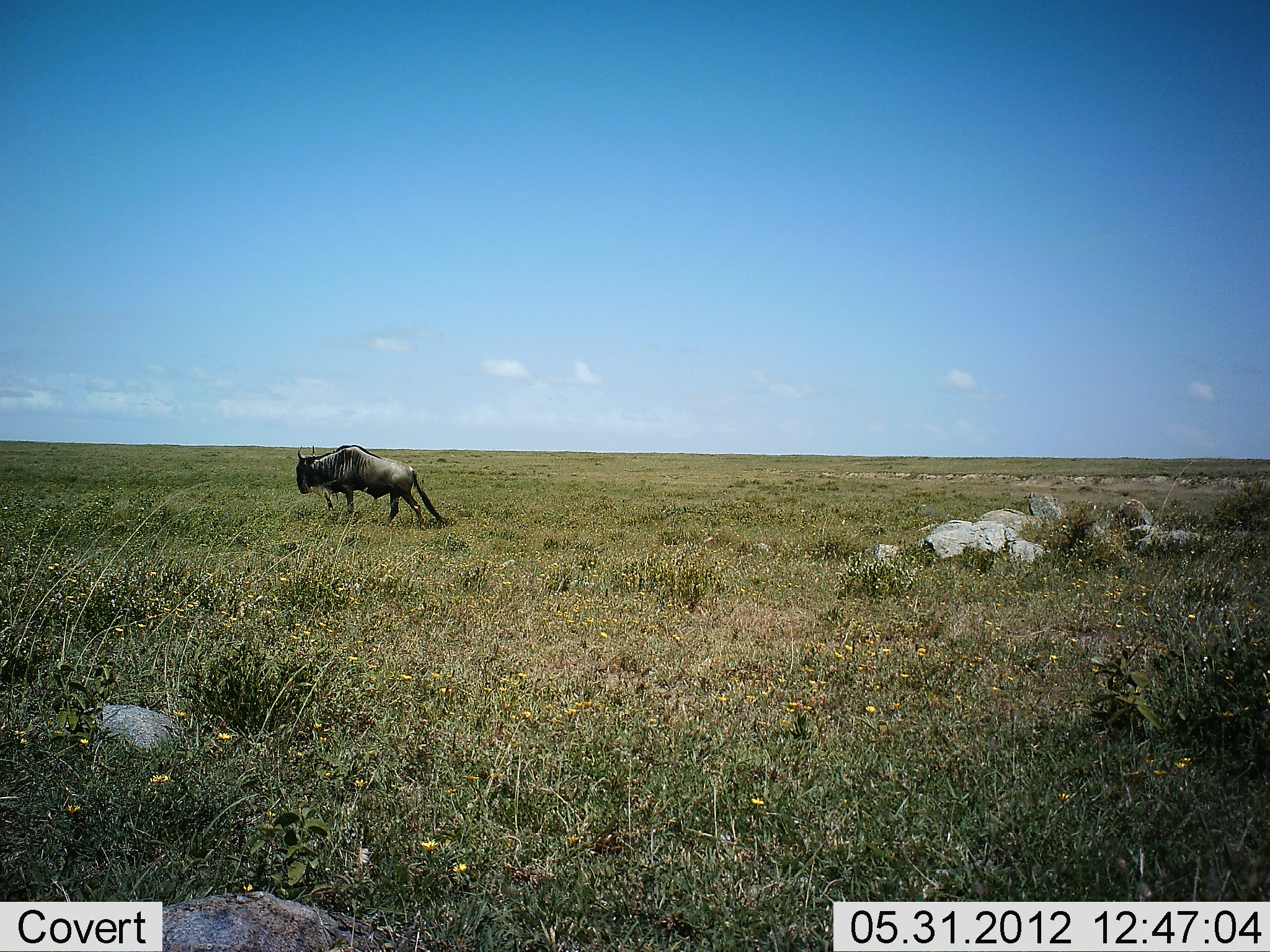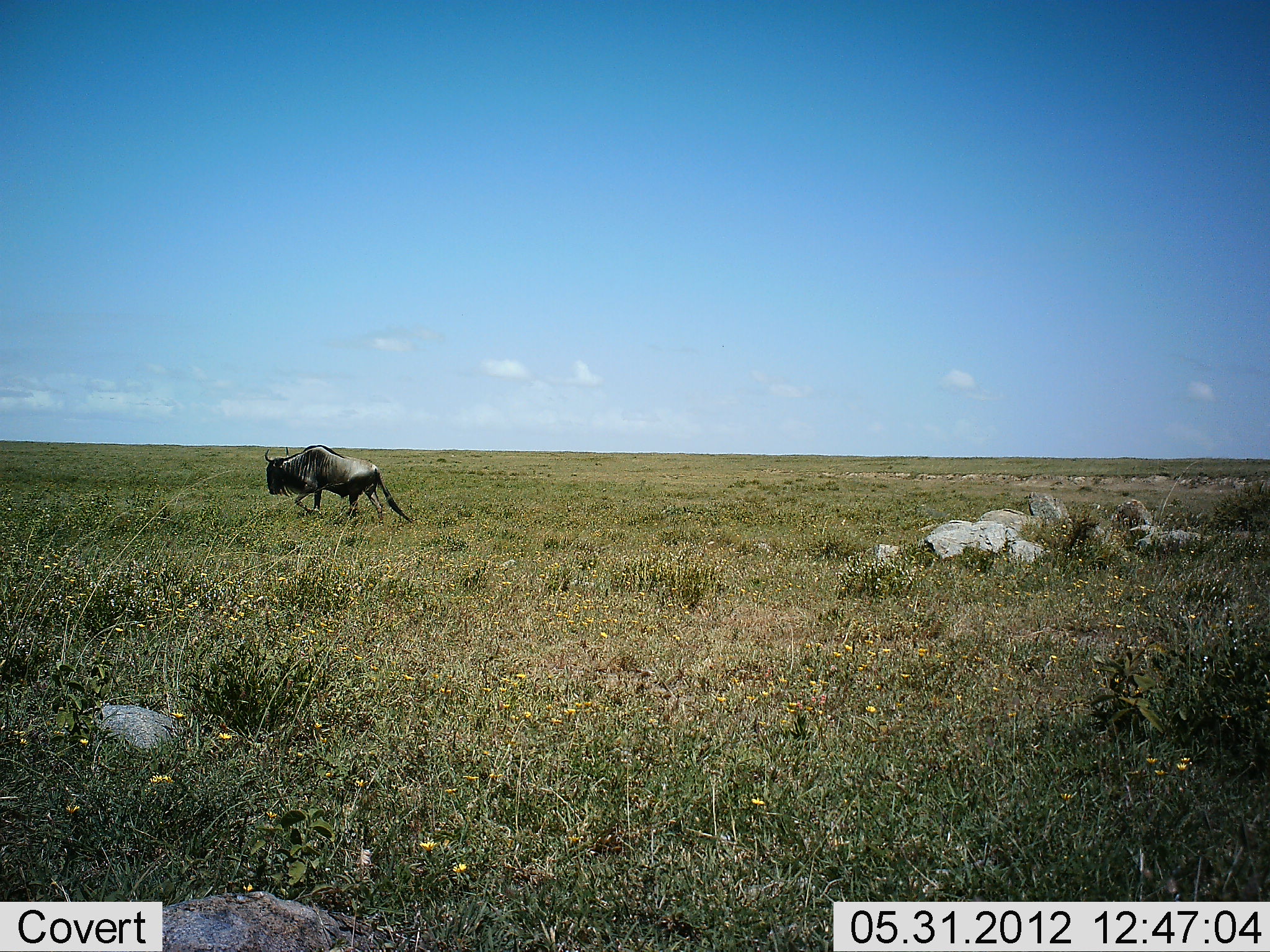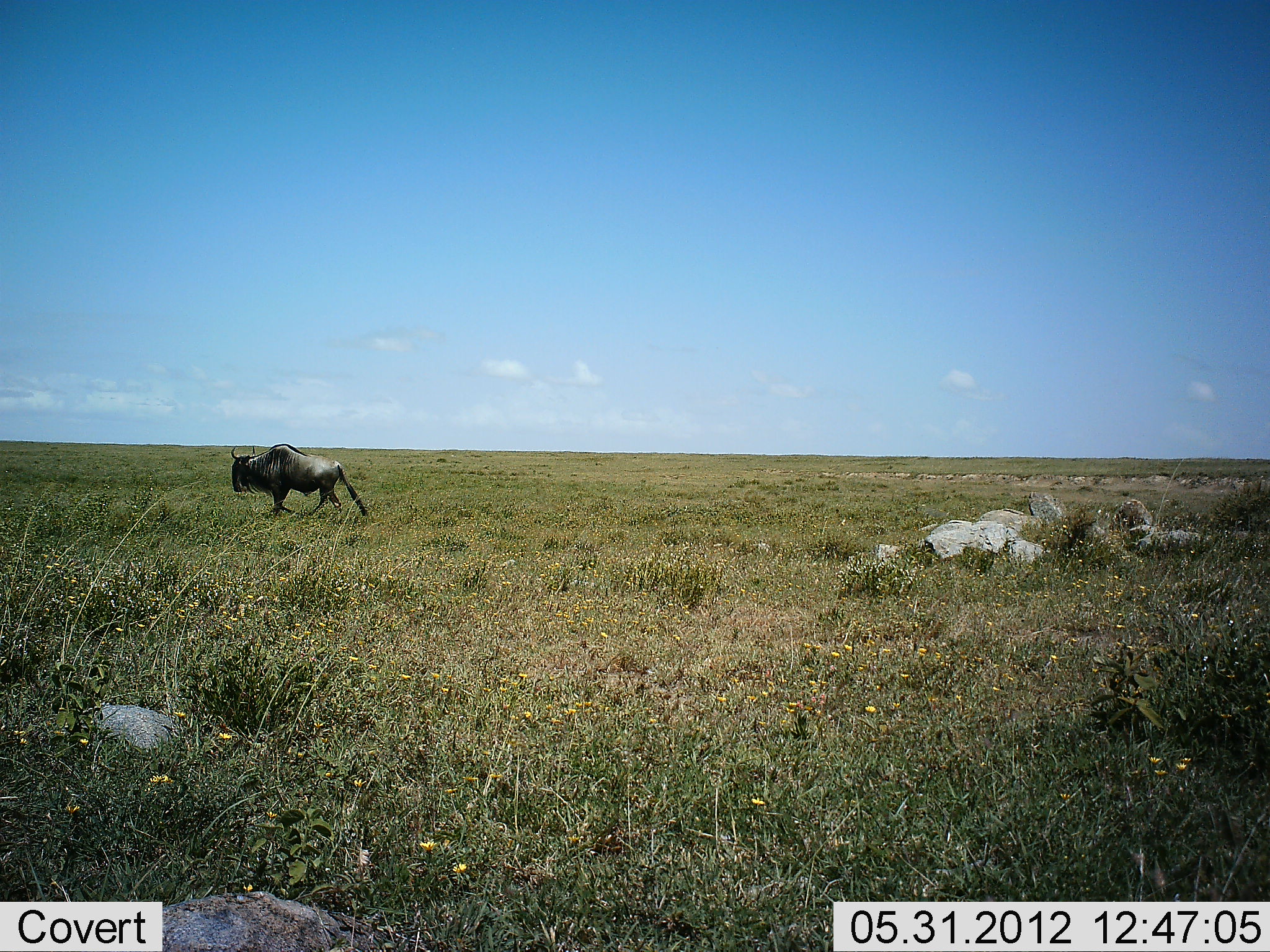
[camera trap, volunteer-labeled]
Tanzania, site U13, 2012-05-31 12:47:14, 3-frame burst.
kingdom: Animalia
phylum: Chordata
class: Mammalia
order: Artiodactyla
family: Bovidae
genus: Connochaetes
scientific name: Connochaetes taurinus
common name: blue wildebeest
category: wildebeest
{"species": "wildebeest (blue wildebeest) (Connochaetes taurinus)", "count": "1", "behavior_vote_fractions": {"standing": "0%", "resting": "0%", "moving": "100%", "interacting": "0%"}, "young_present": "0%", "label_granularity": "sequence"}